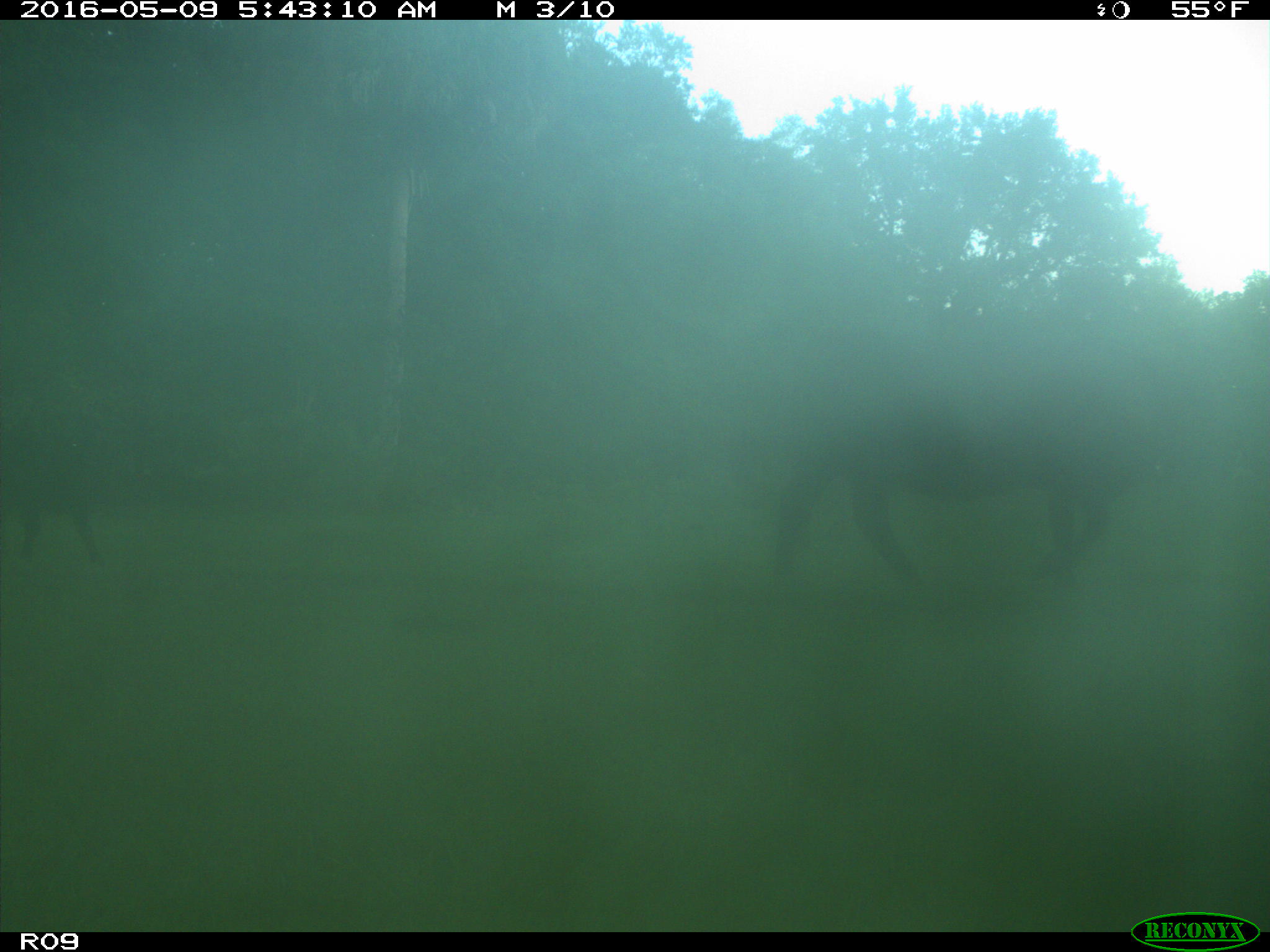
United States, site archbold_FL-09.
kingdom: Animalia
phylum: Chordata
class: Mammalia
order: Artiodactyla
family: Bovidae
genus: Bos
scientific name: Bos taurus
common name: domestic cow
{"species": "Bos taurus (domestic cow)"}